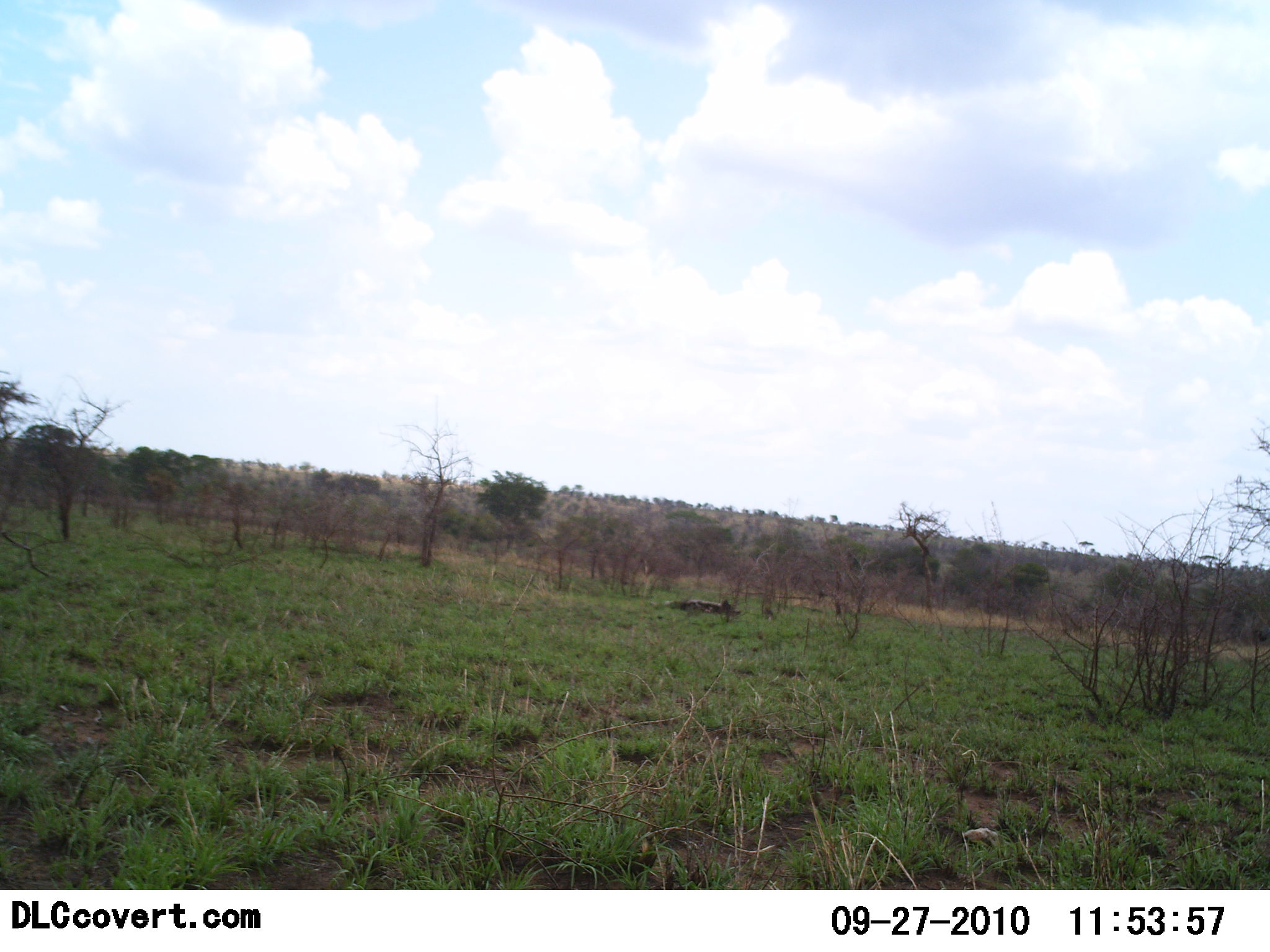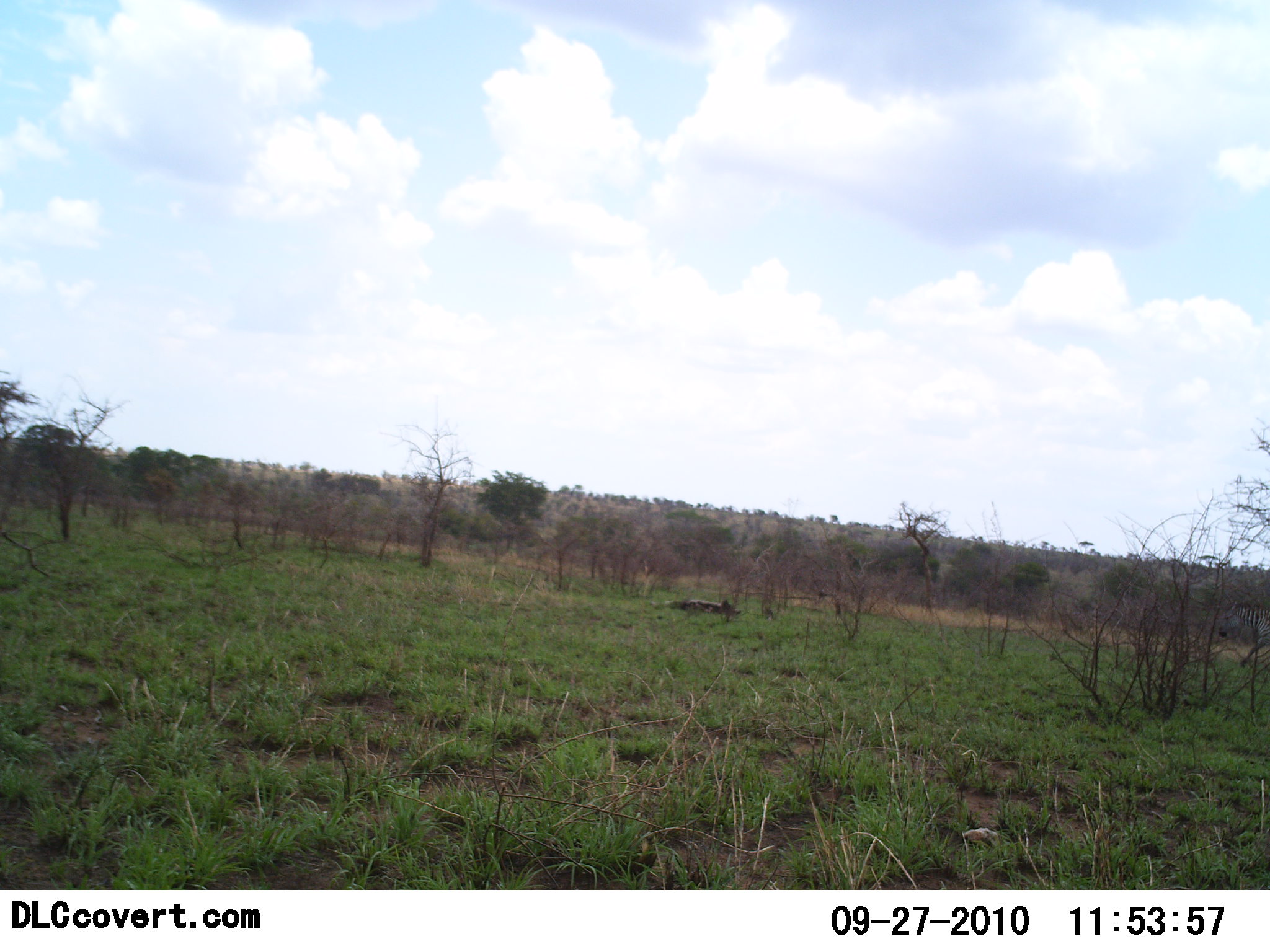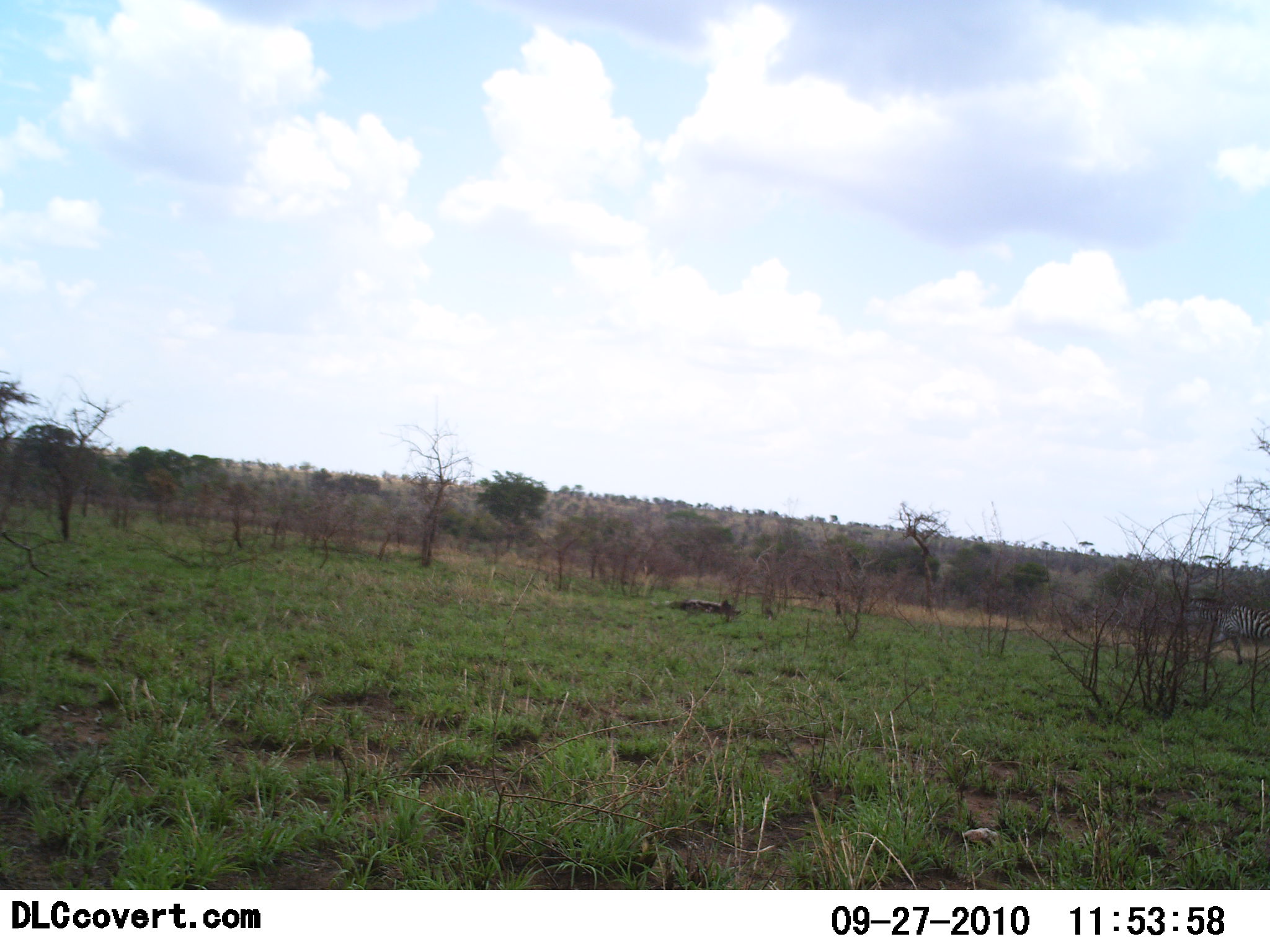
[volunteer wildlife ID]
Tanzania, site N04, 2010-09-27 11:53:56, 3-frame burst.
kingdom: Animalia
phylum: Chordata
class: Mammalia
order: Perissodactyla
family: Equidae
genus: Equus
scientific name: Equus quagga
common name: plains zebra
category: zebra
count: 1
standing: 6%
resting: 0%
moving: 100%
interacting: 0%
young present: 0%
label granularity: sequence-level